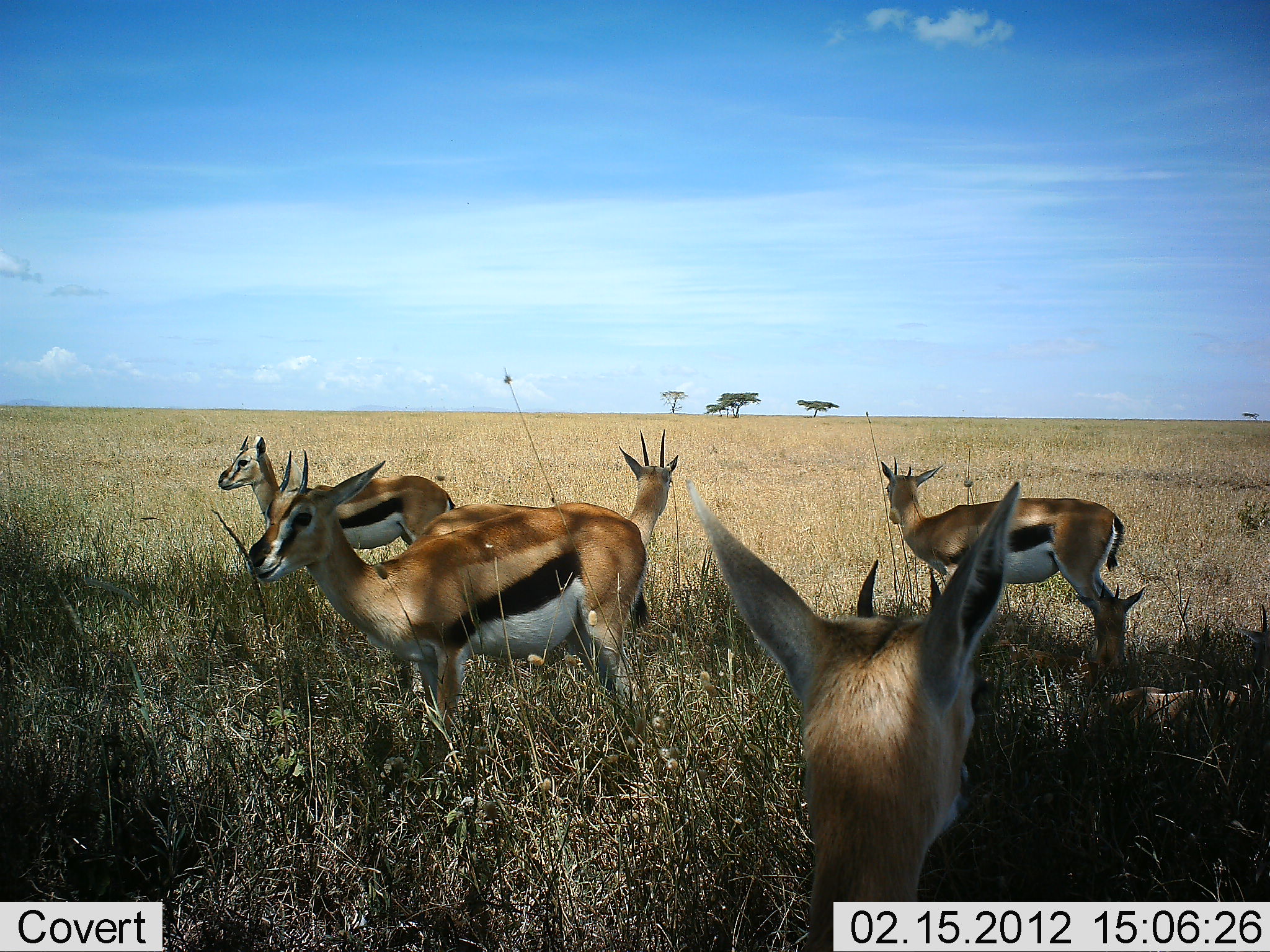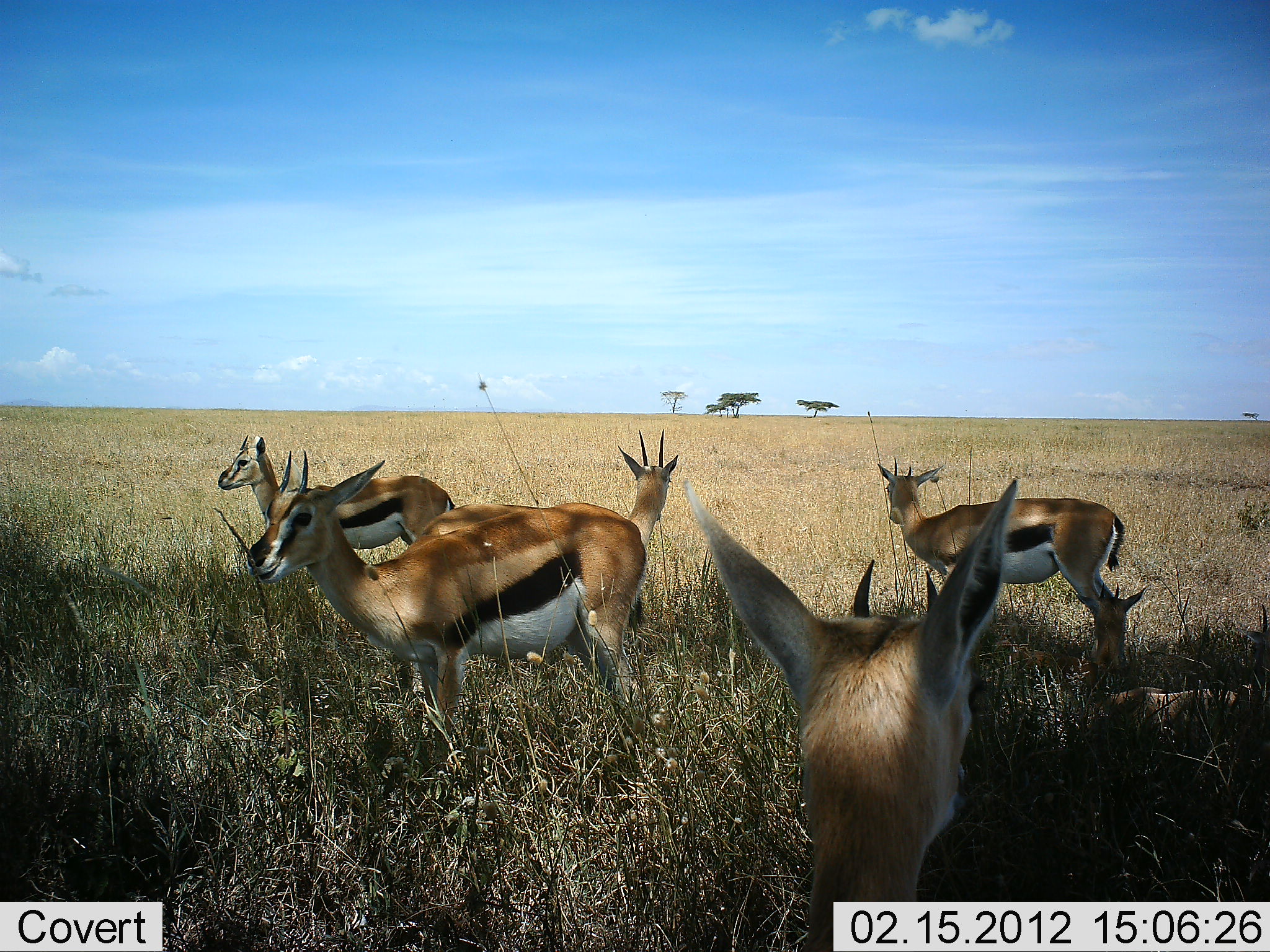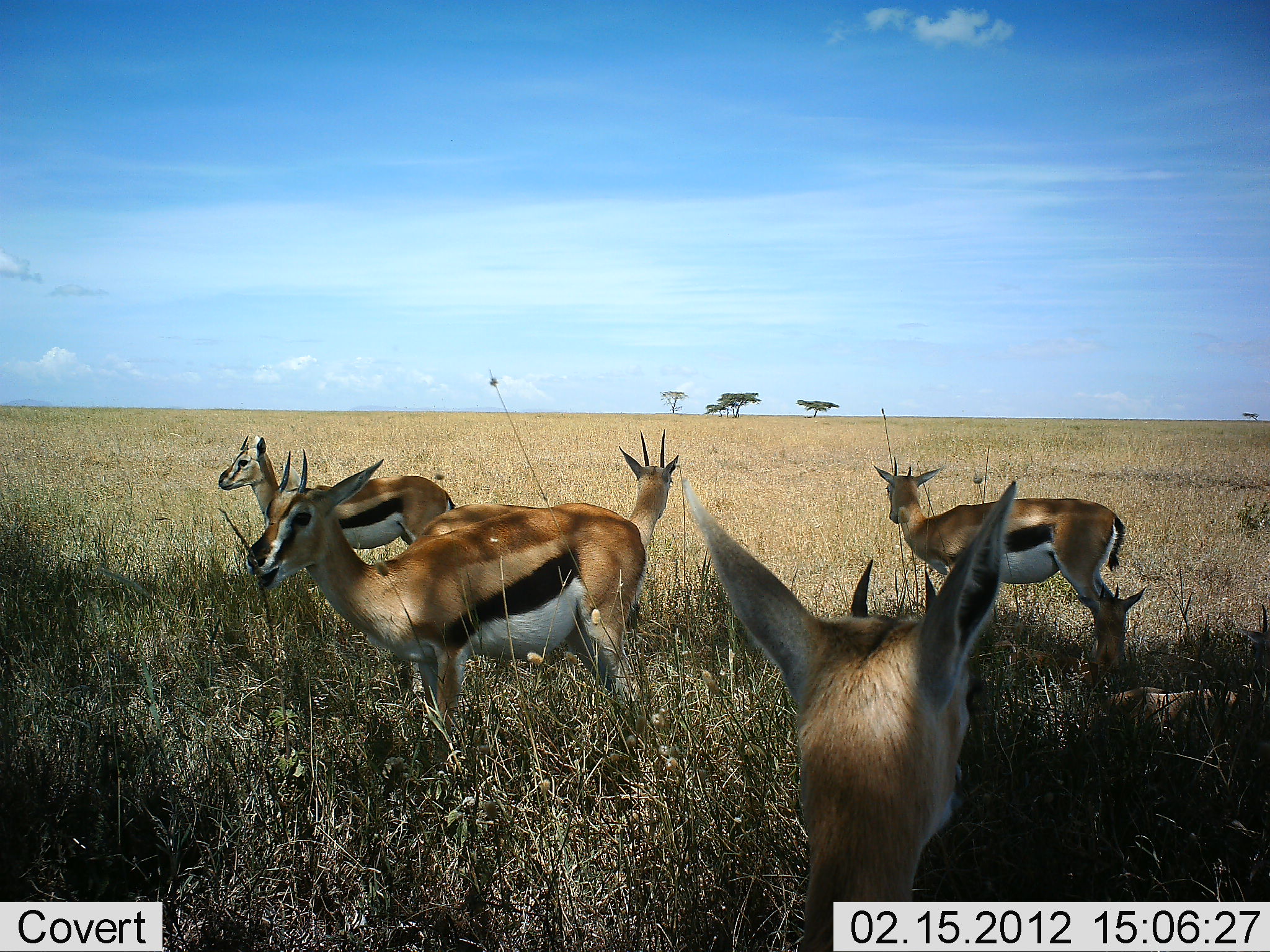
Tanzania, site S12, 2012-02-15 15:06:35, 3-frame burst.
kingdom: Animalia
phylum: Chordata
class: Mammalia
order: Artiodactyla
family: Bovidae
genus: Eudorcas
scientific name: Eudorcas thomsonii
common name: thomson's gazelle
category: gazellethomsons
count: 6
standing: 100%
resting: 59%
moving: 0%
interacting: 4%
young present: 0%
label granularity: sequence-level